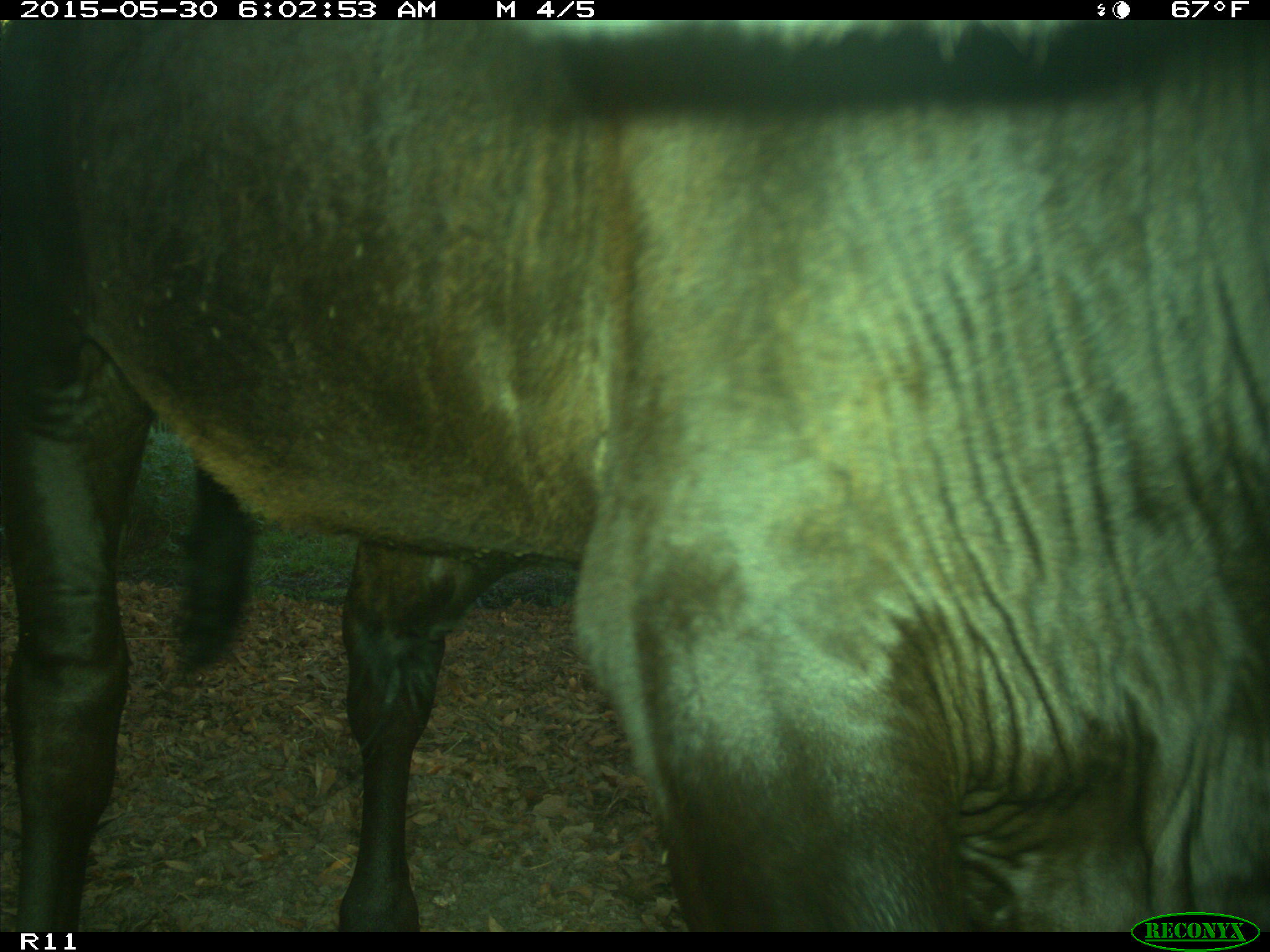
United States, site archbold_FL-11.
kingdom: Animalia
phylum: Chordata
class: Mammalia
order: Artiodactyla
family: Bovidae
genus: Bos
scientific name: Bos taurus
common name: domestic cow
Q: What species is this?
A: Bos taurus (domestic cow).